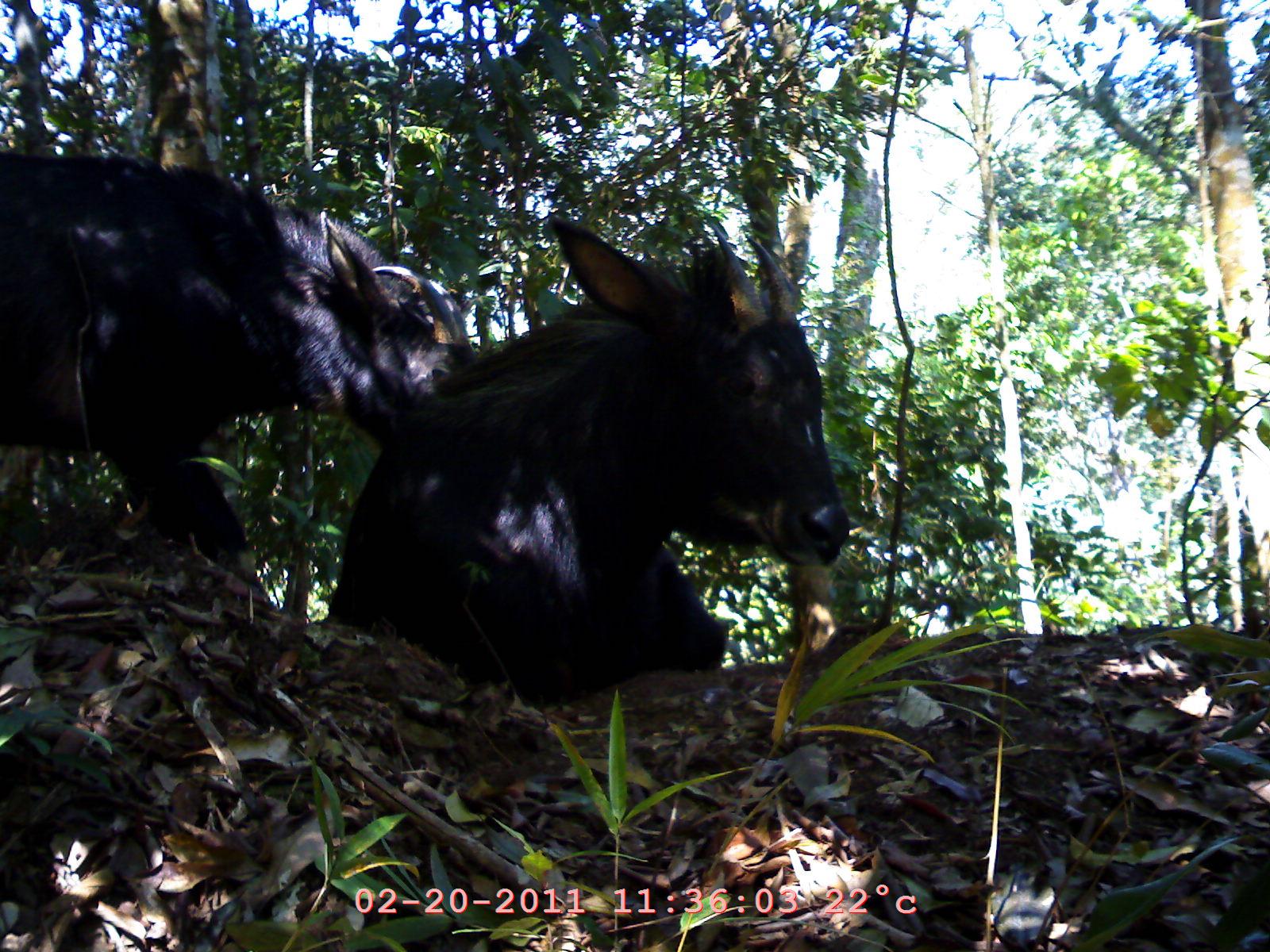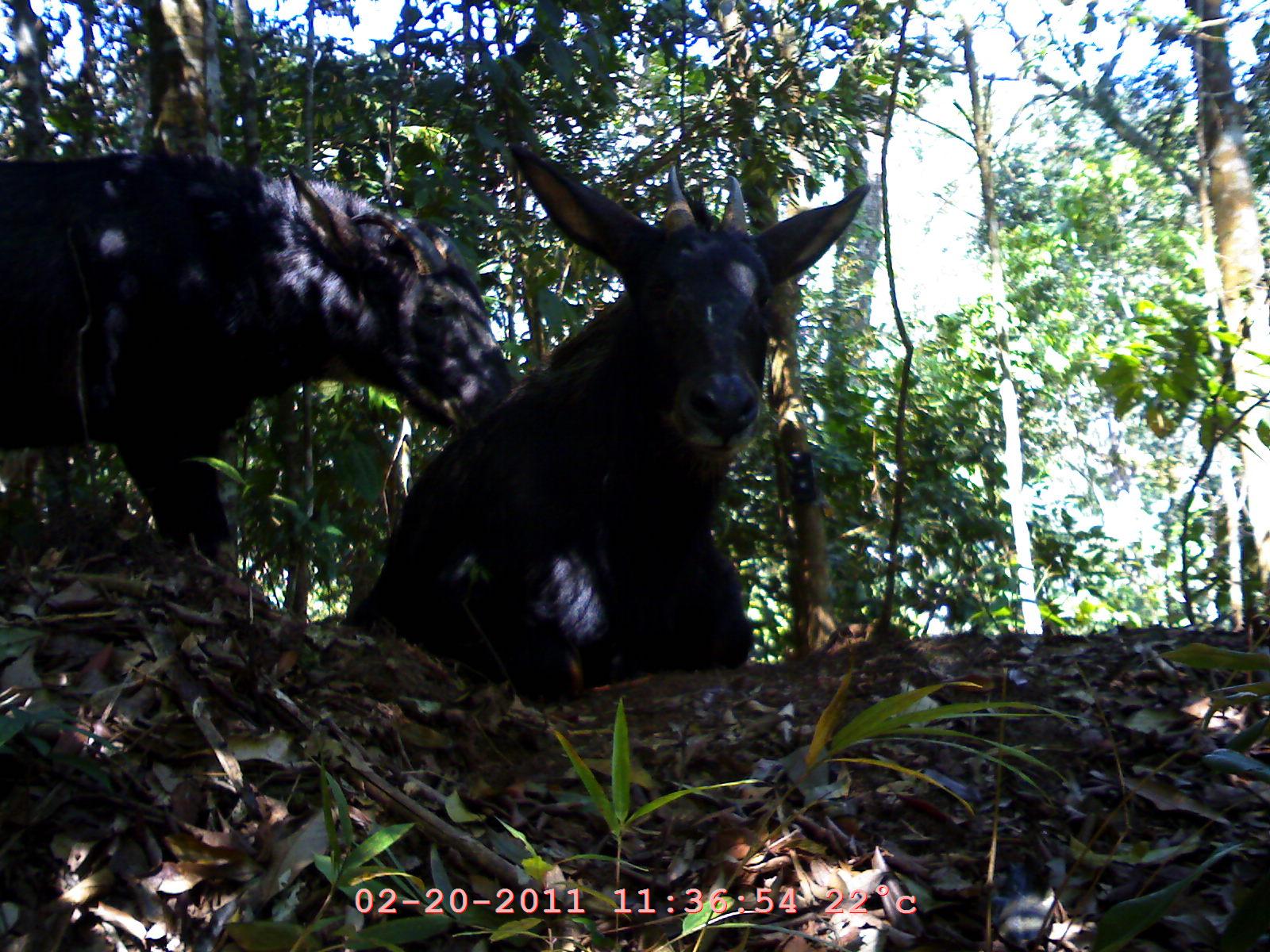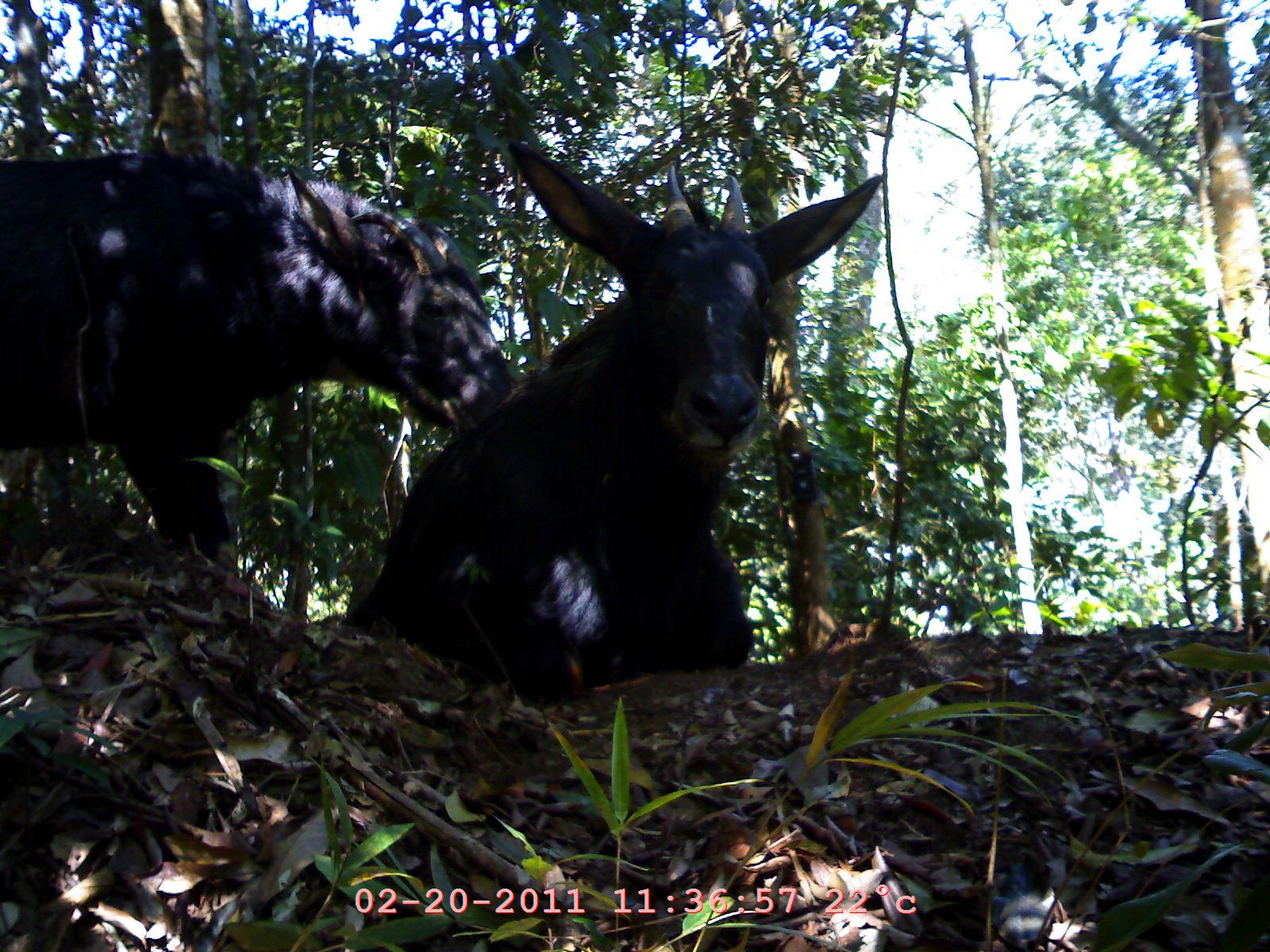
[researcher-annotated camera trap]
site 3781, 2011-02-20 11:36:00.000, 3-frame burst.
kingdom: Animalia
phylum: Chordata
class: Mammalia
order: Artiodactyla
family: Bovidae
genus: Capricornis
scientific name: Capricornis sumatraensis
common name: southern serow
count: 2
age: adult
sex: male